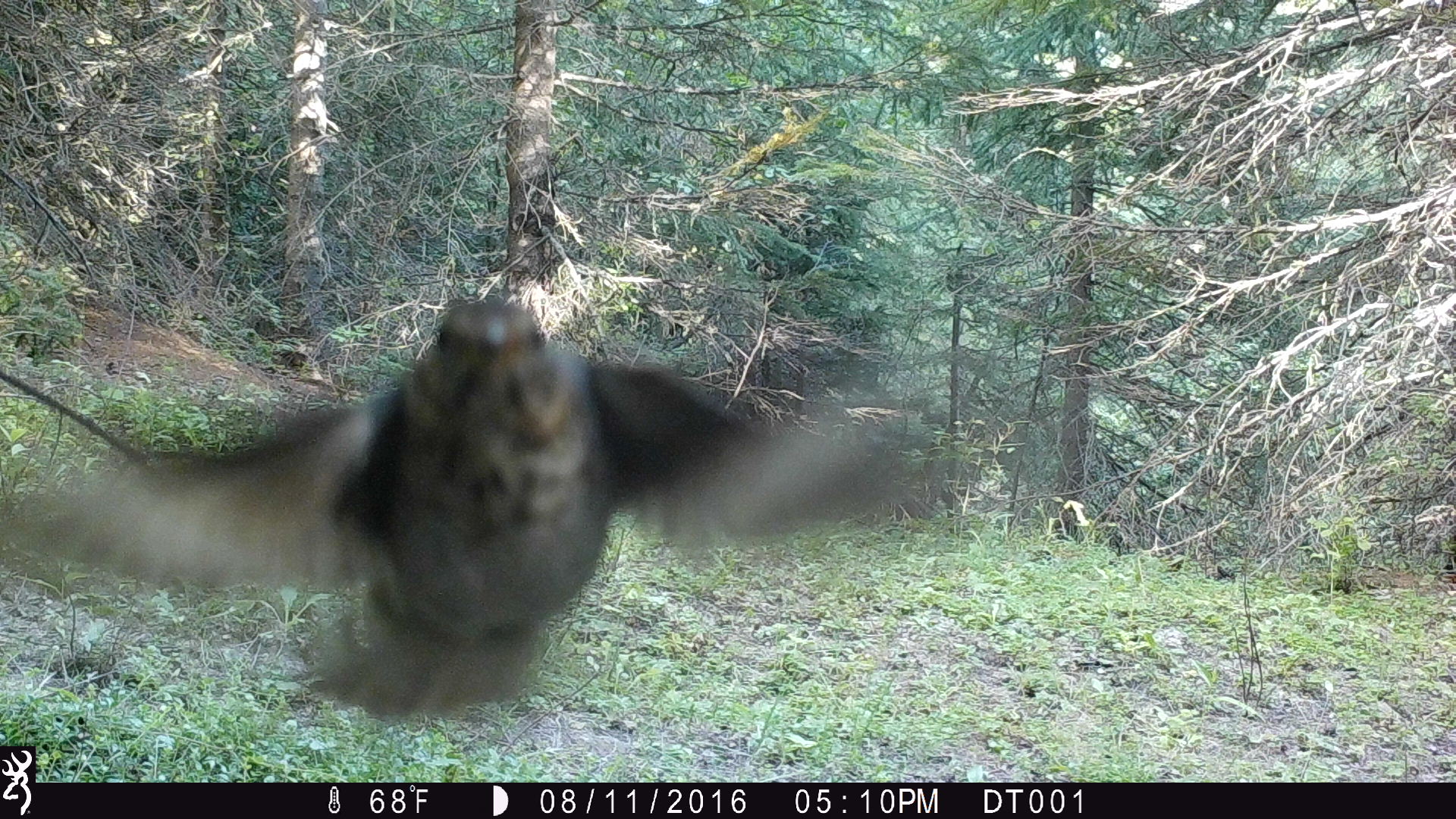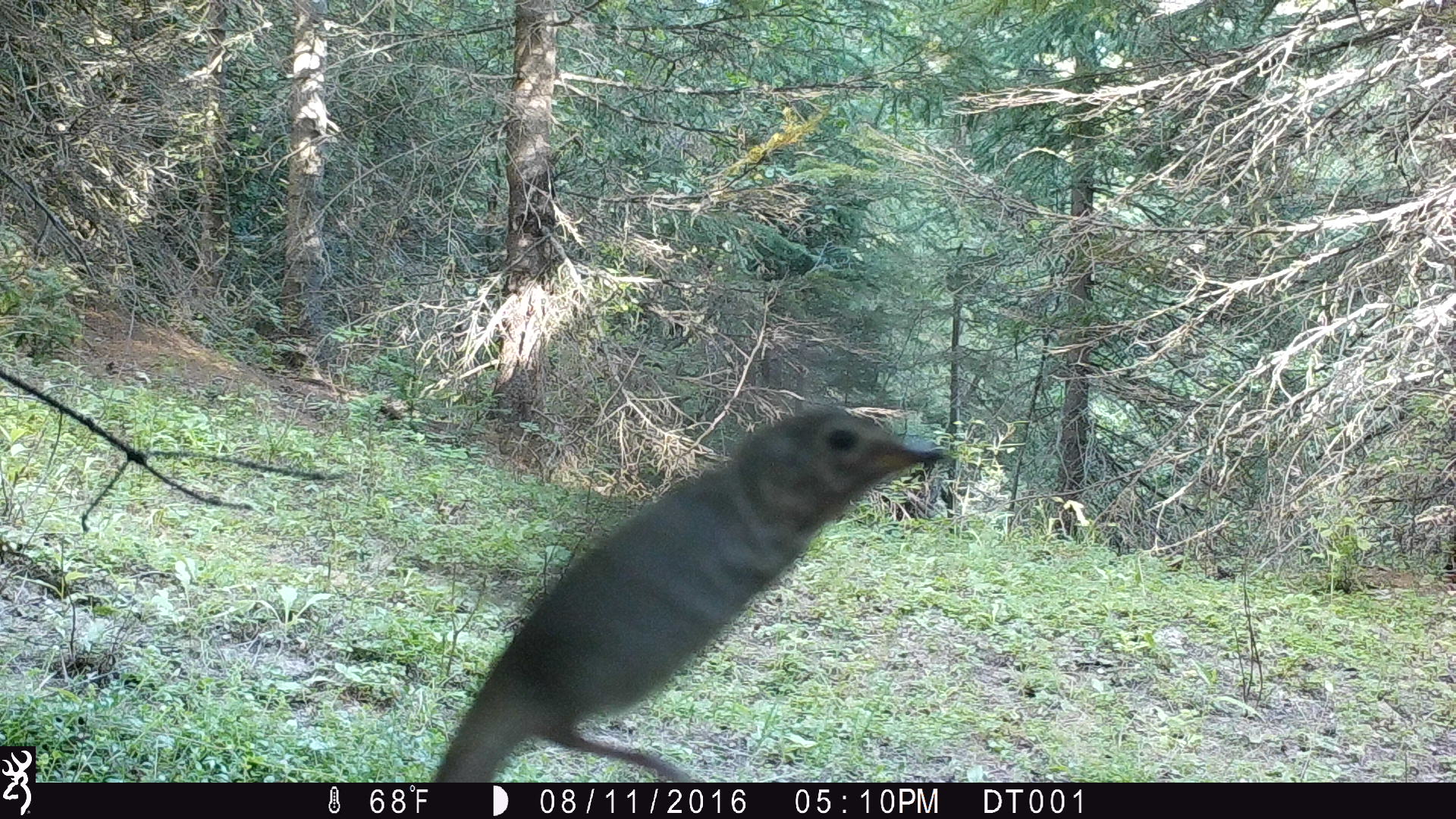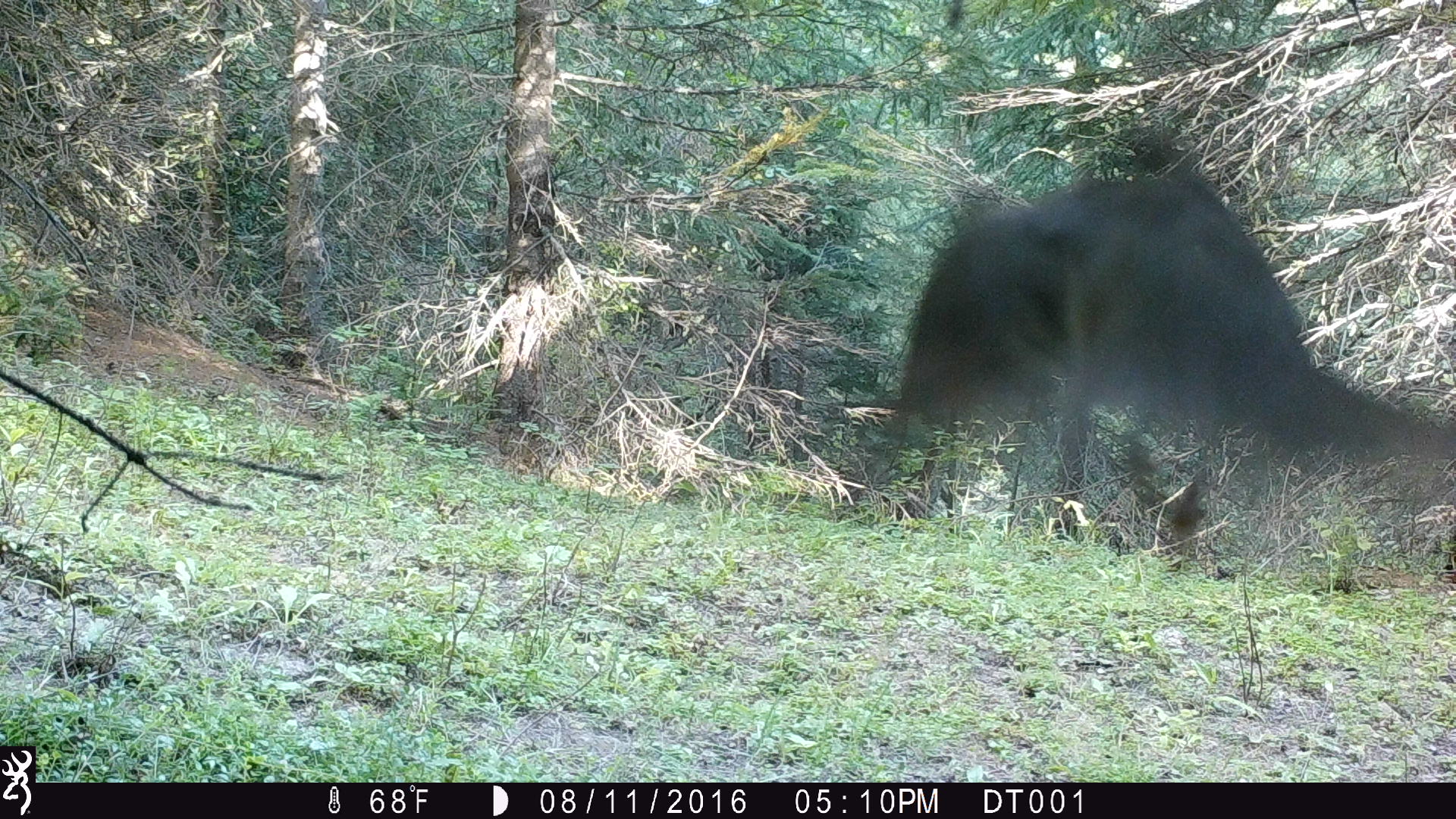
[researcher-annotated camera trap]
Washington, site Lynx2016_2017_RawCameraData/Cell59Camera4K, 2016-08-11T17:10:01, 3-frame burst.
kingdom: Animalia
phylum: Chordata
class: Aves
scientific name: Aves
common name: birds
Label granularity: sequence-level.